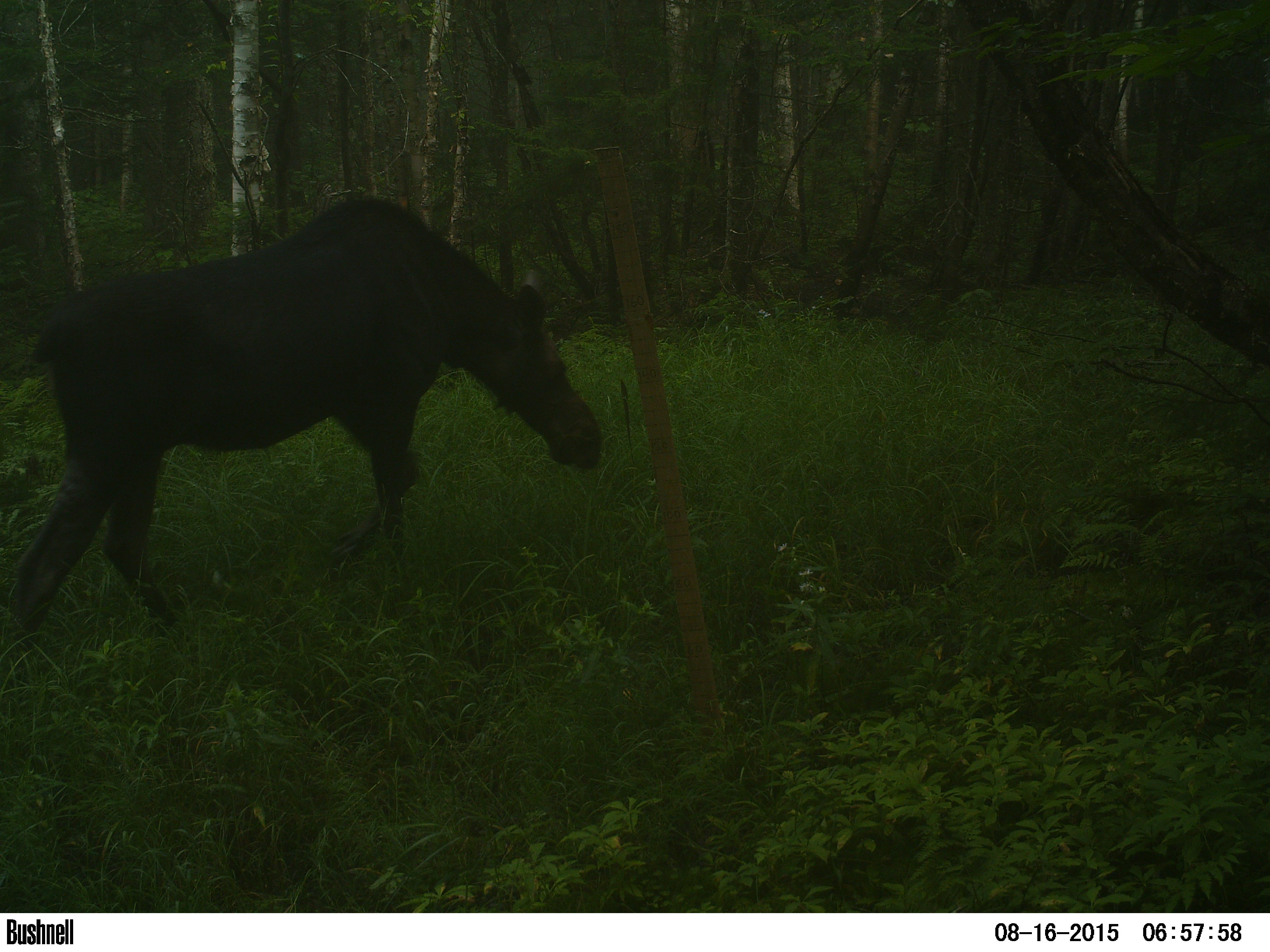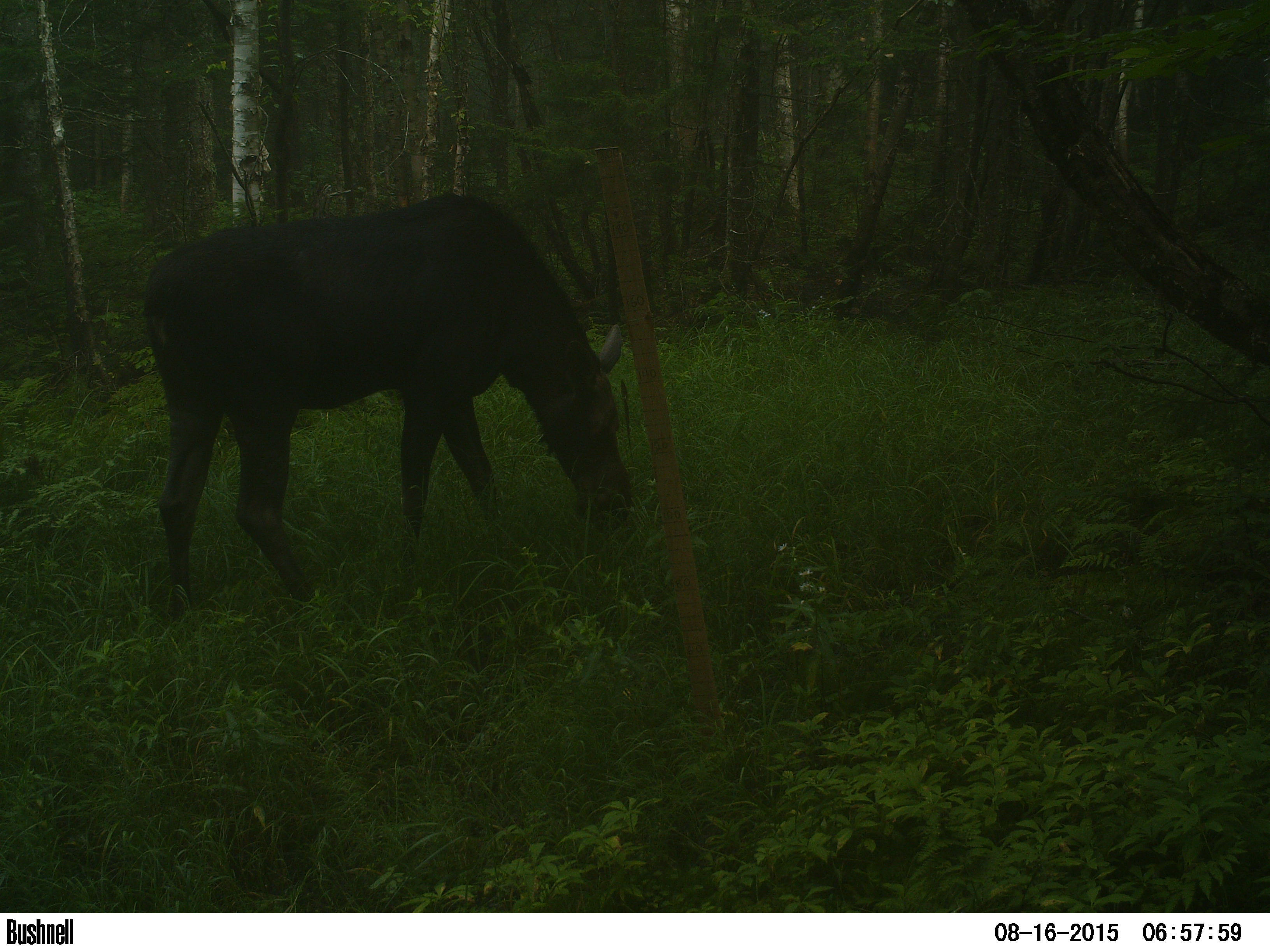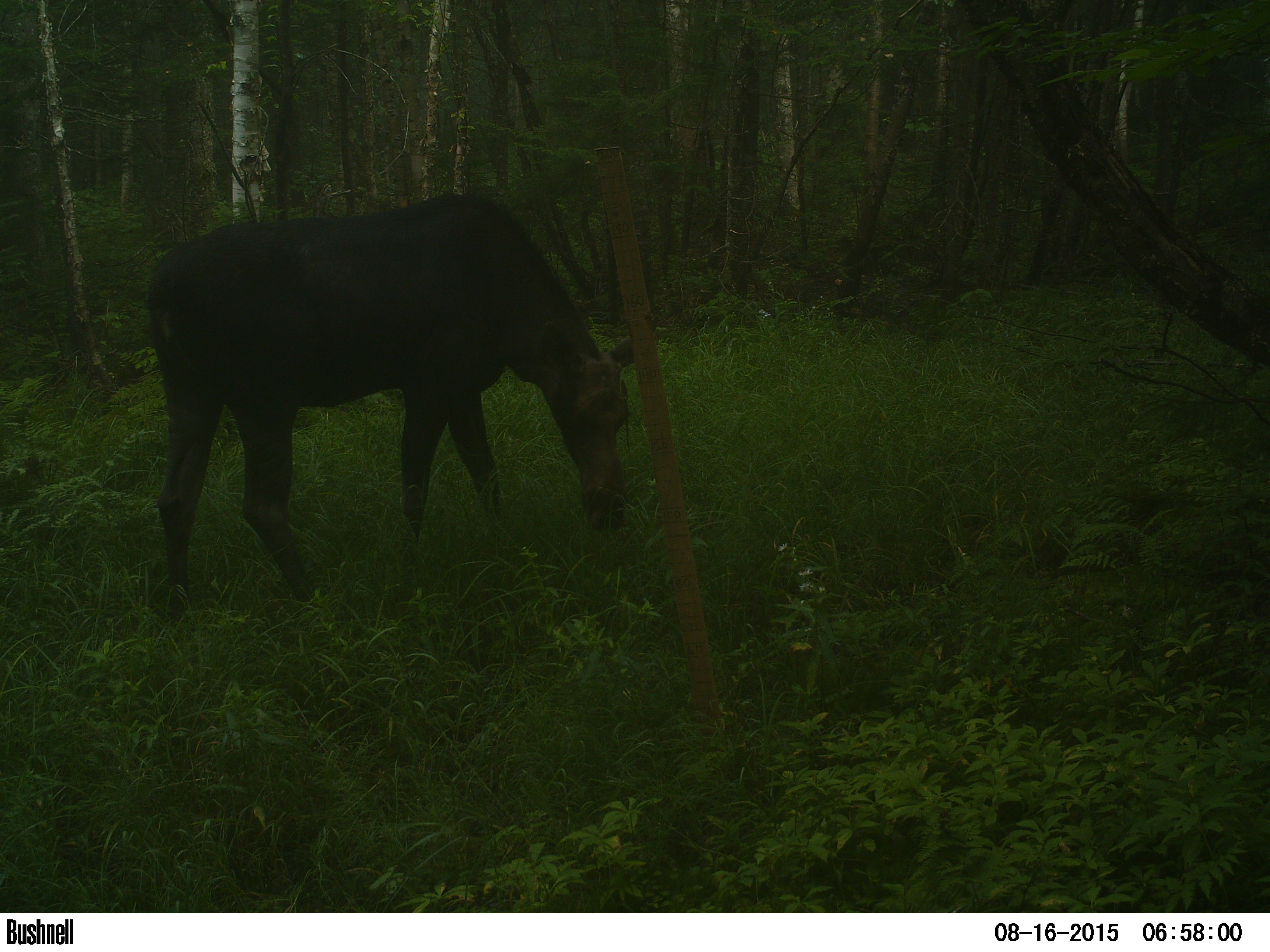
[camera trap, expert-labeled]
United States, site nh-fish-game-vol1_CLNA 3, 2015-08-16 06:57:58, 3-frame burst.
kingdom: Animalia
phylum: Chordata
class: Mammalia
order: Artiodactyla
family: Cervidae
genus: Alces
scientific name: Alces alces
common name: moose